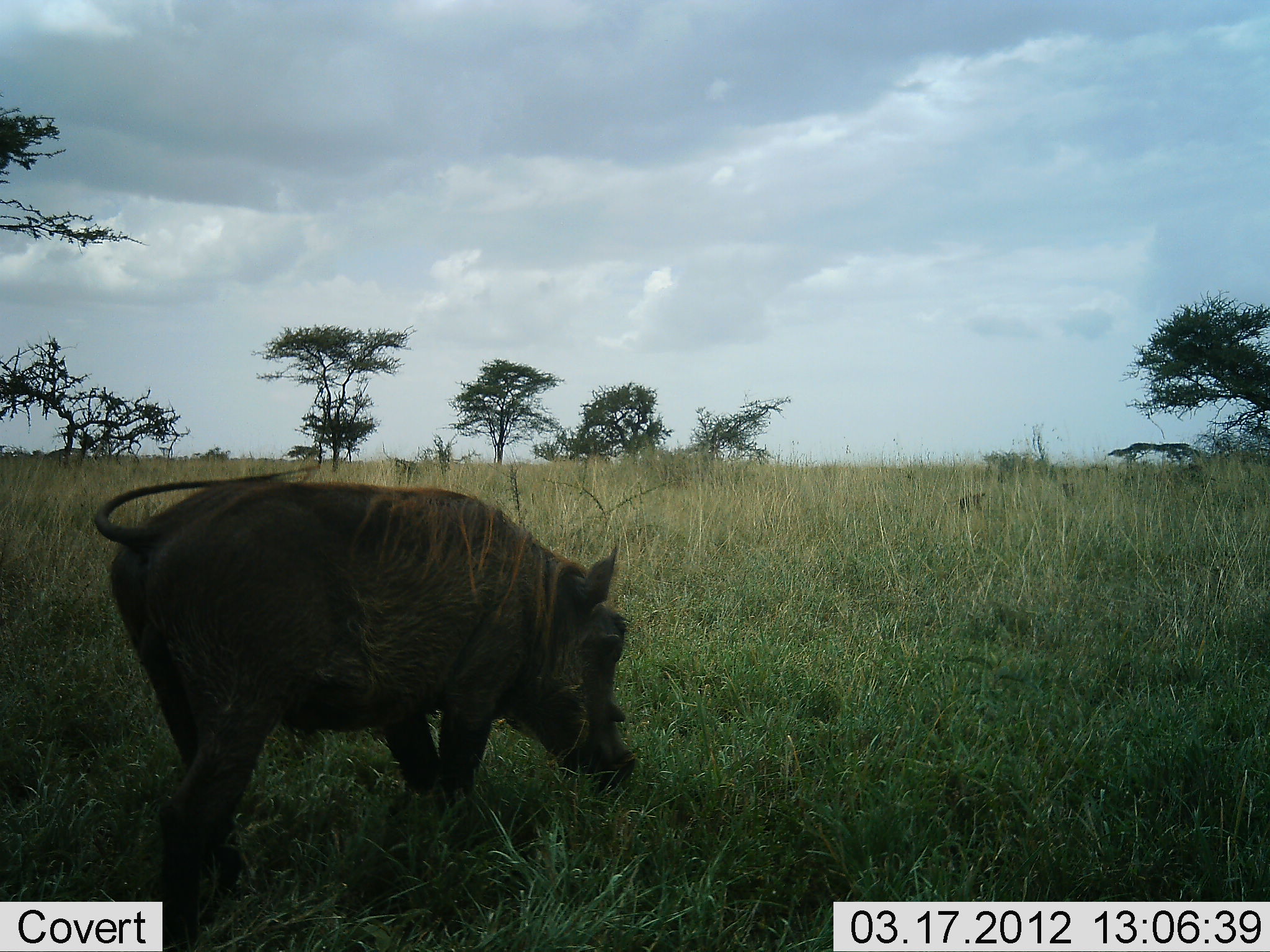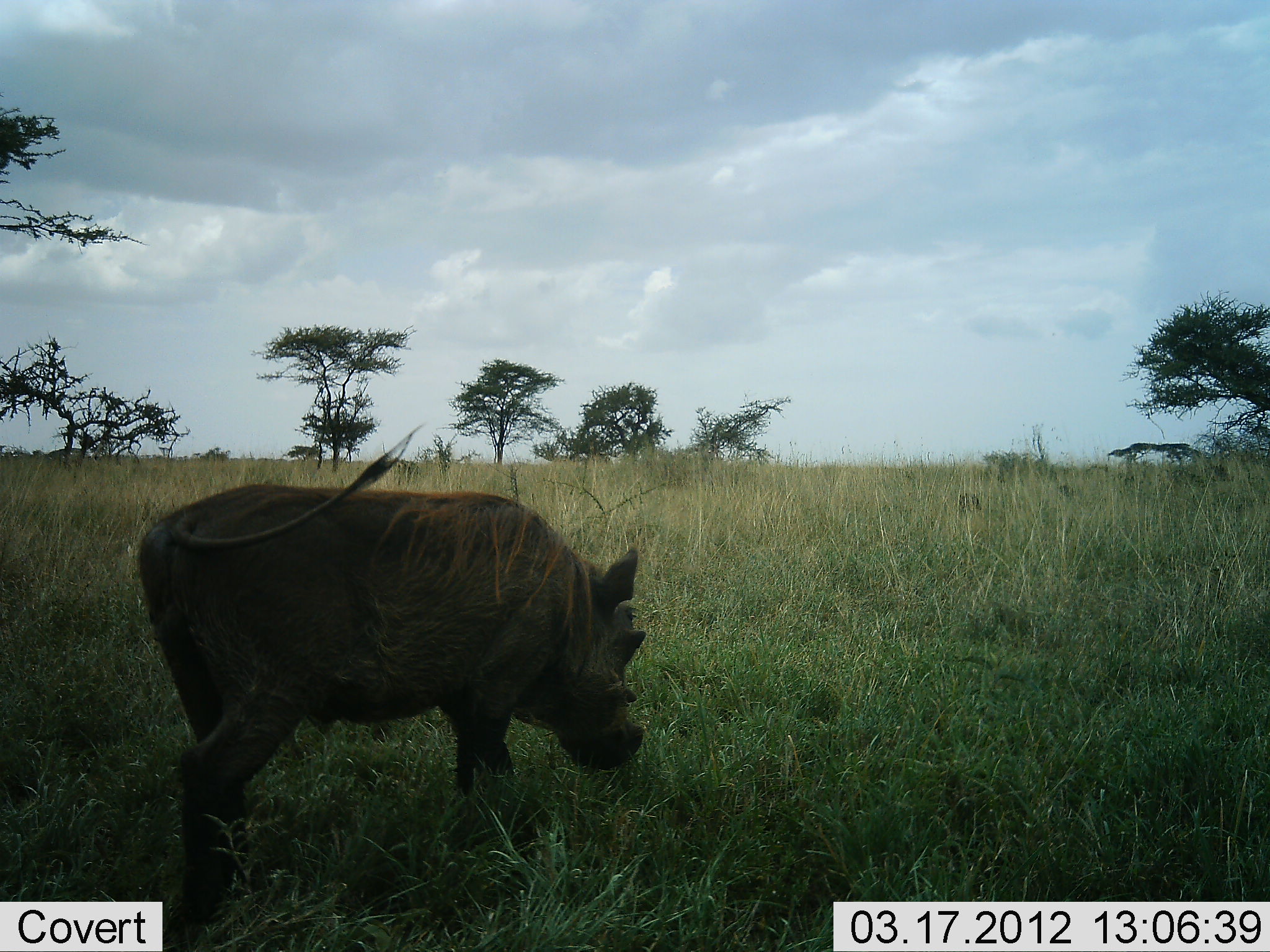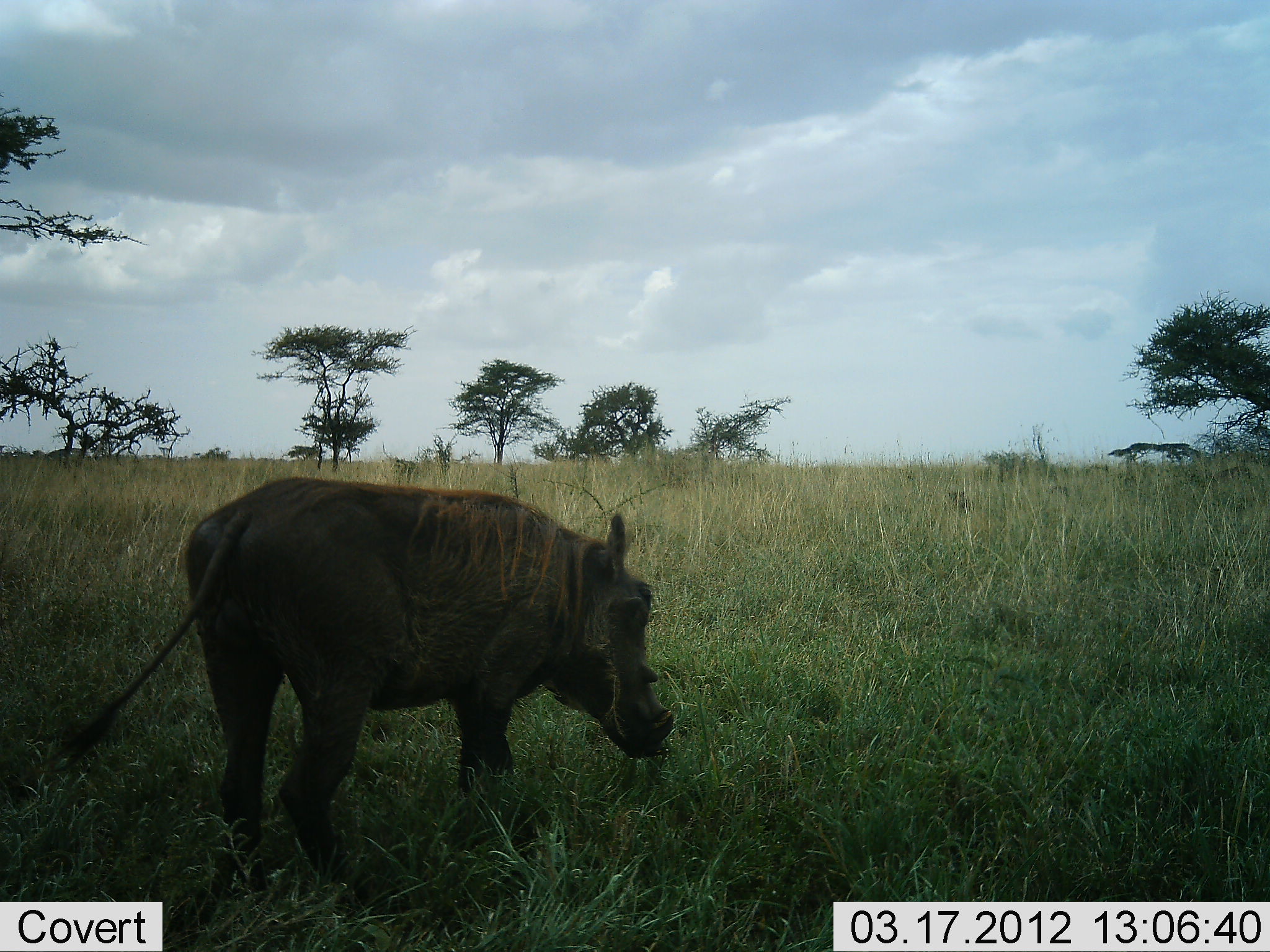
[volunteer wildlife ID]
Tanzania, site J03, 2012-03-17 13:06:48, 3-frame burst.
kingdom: Animalia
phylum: Chordata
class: Mammalia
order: Artiodactyla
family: Suidae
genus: Phacochoerus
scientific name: Phacochoerus africanus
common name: warthog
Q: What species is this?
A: Warthog (Phacochoerus africanus).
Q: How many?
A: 4.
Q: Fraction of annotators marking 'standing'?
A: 9%.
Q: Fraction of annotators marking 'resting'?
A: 3%.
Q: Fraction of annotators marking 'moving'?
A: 78%.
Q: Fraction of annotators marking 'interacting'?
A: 0%.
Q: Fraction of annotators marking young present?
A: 31%.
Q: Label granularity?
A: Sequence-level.